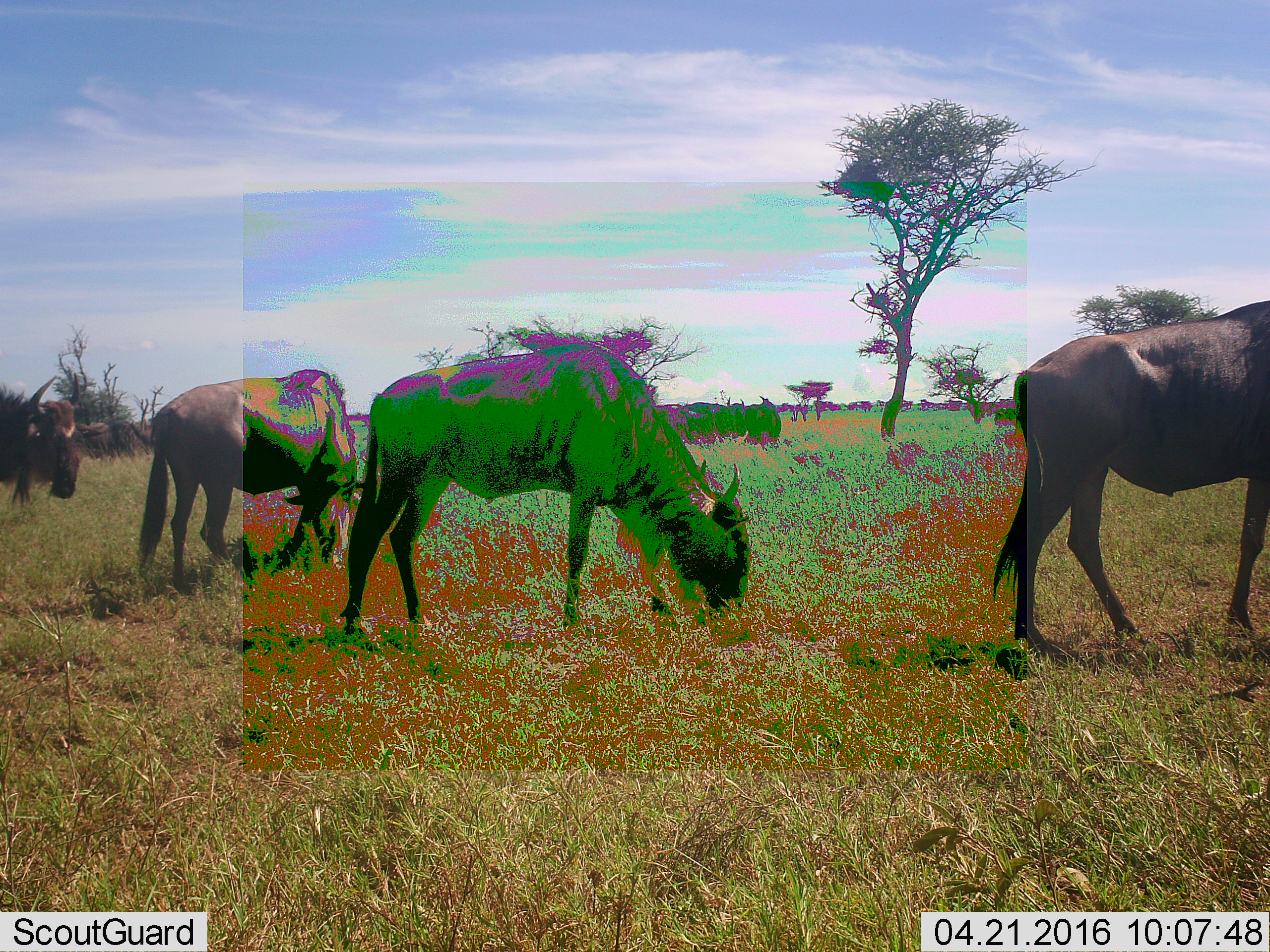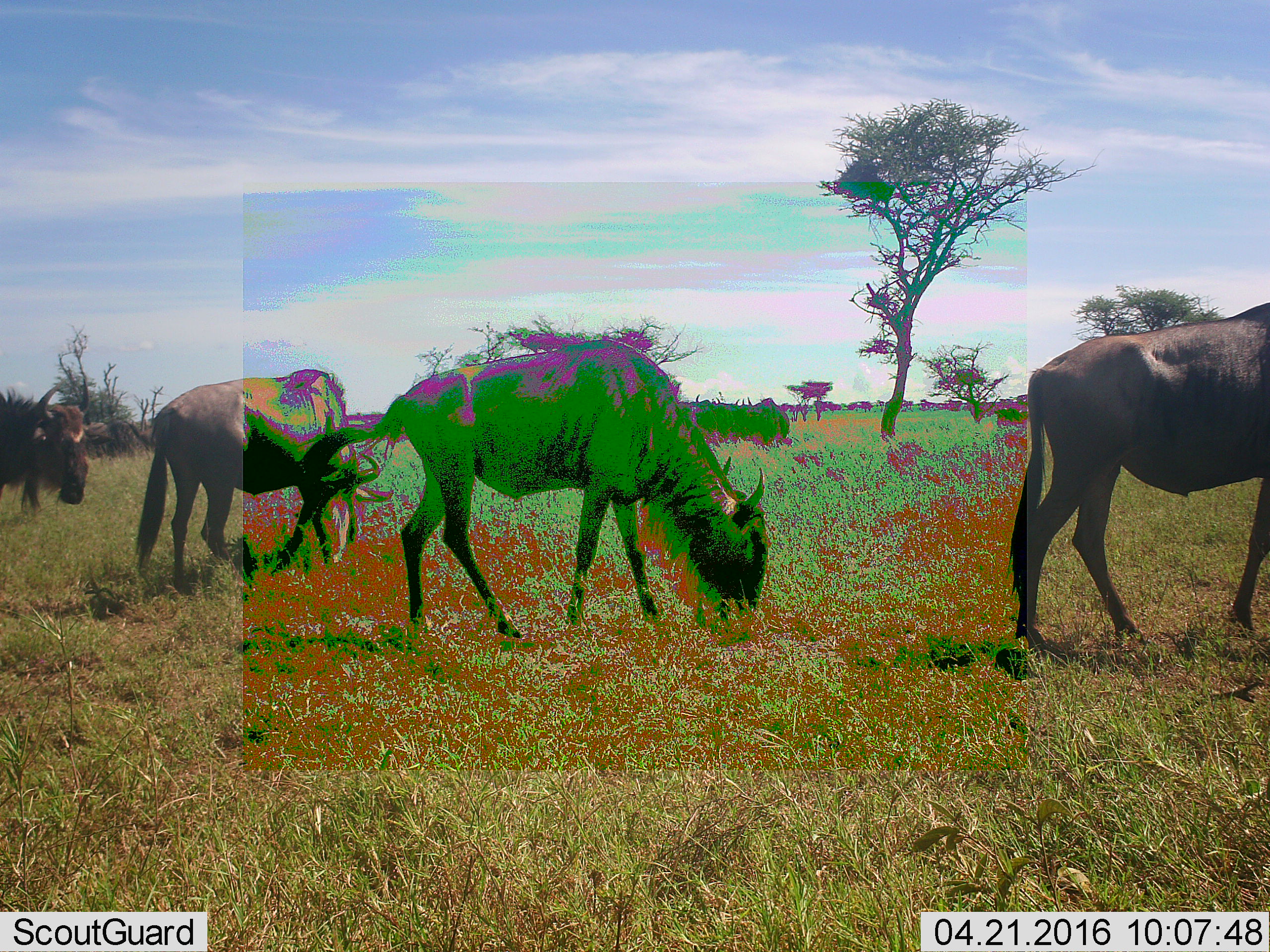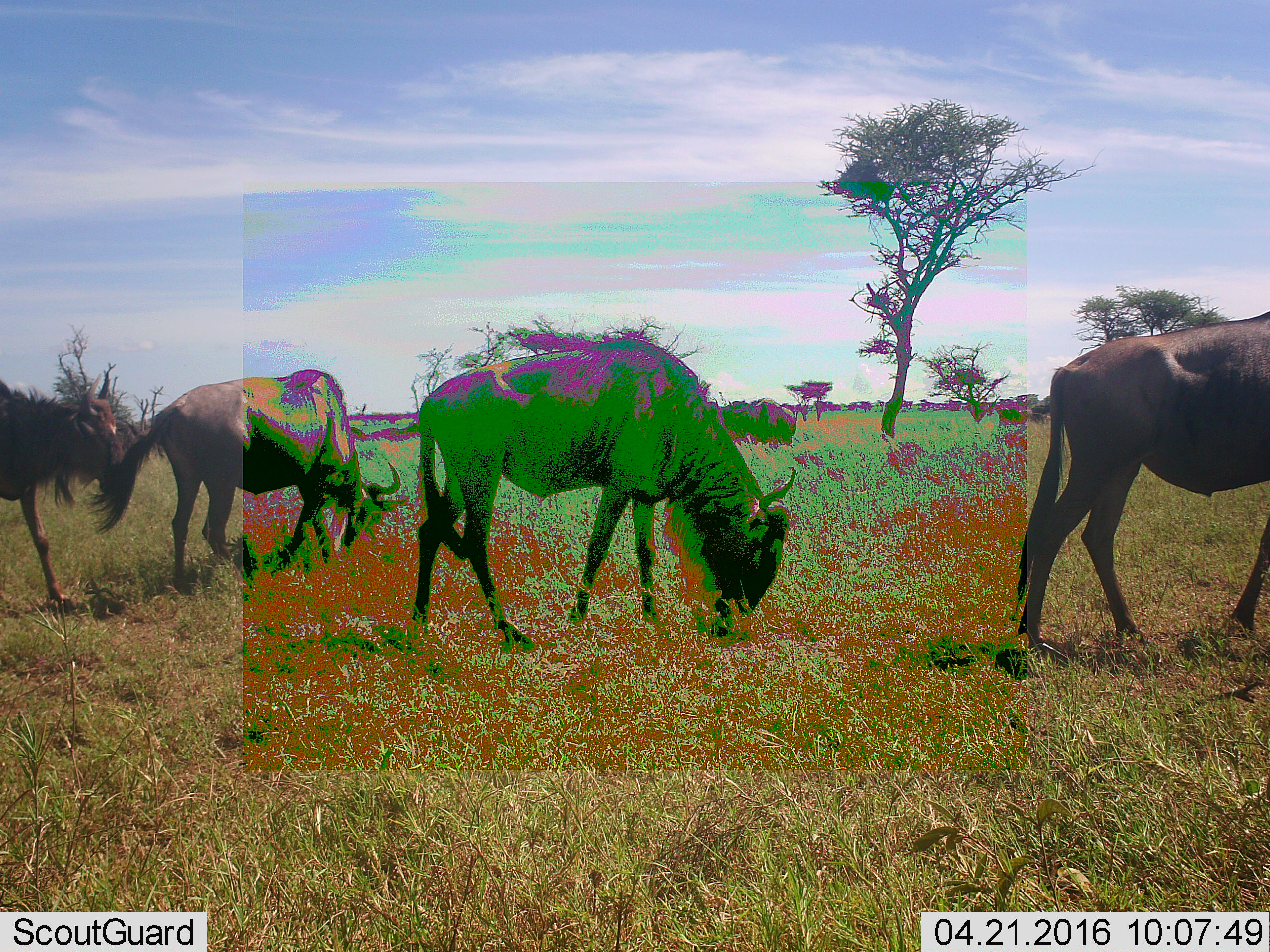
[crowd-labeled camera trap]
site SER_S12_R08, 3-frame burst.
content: unidentified animal